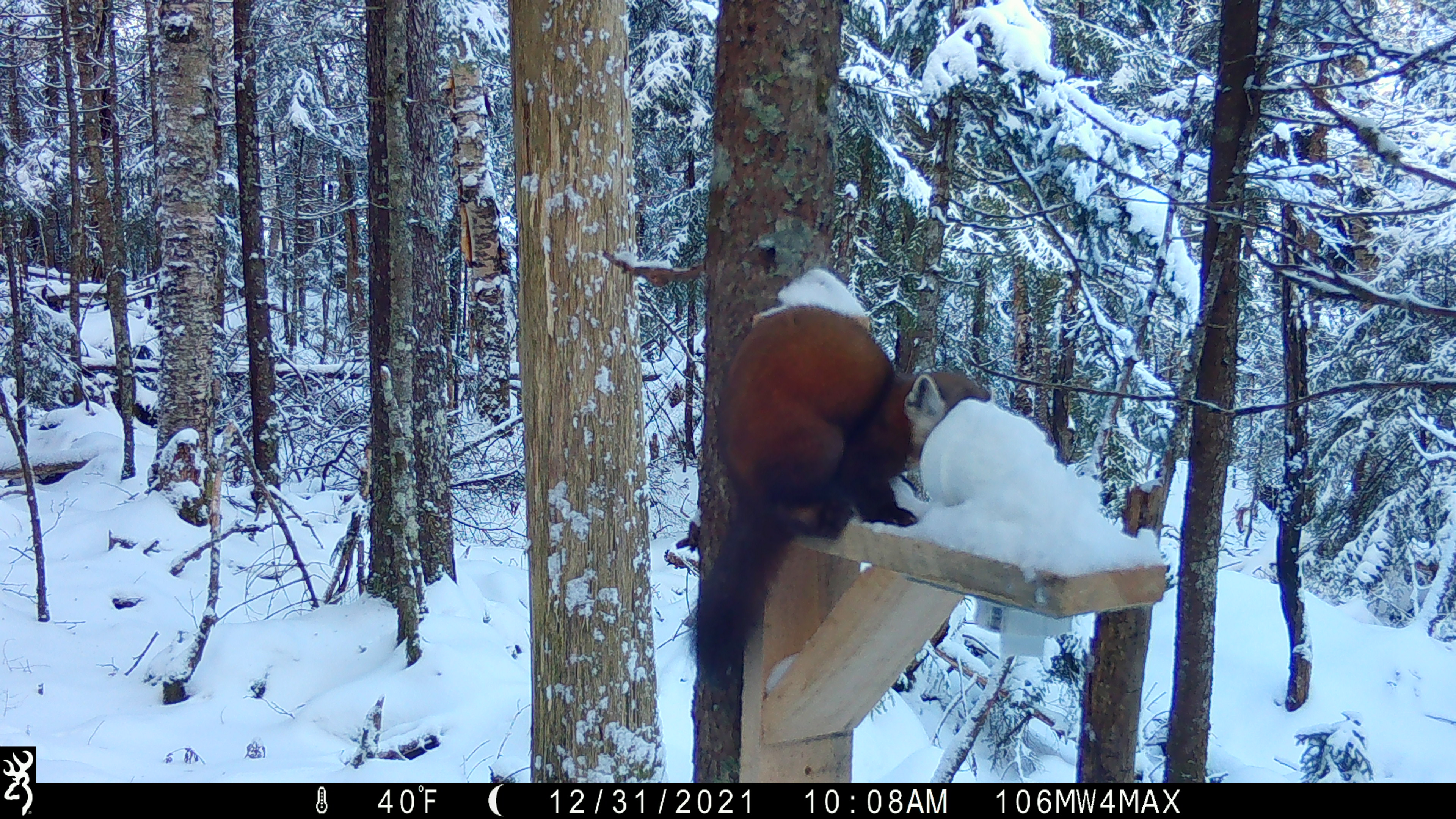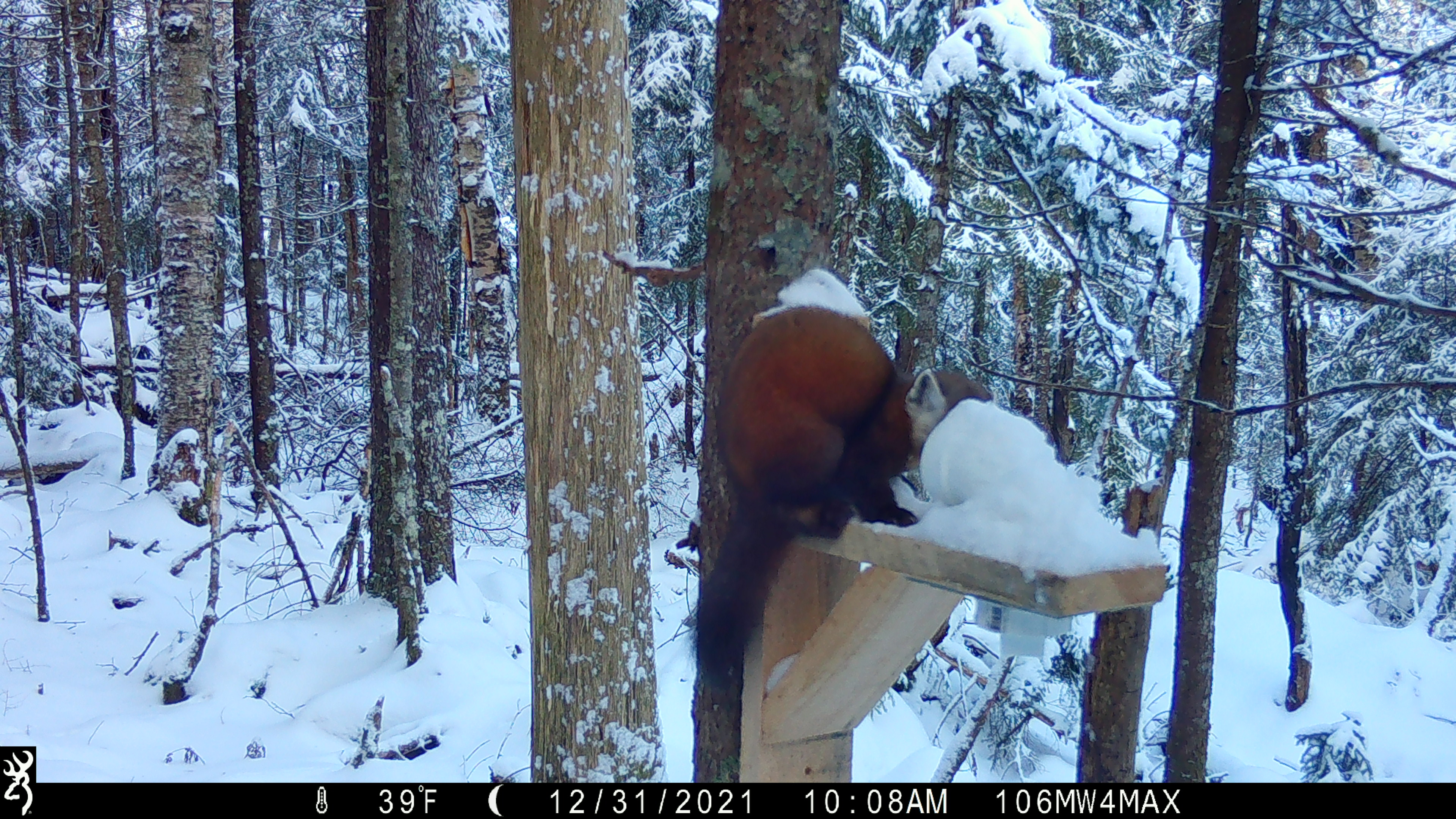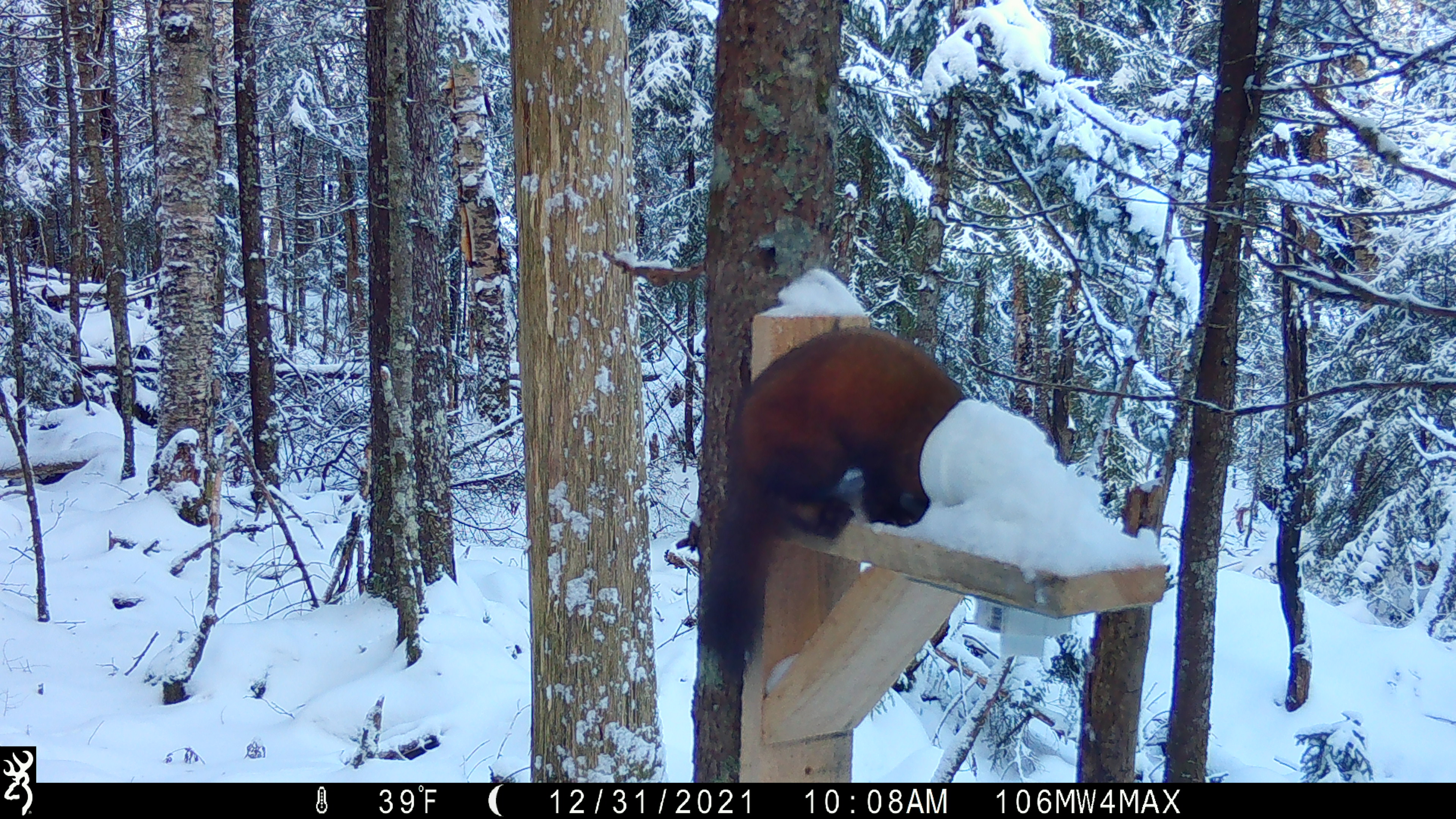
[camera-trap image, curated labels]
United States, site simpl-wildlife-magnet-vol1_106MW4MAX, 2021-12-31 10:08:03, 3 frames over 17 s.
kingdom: Animalia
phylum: Chordata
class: Mammalia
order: Carnivora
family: Mustelidae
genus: Martes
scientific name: Martes americana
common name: american marten